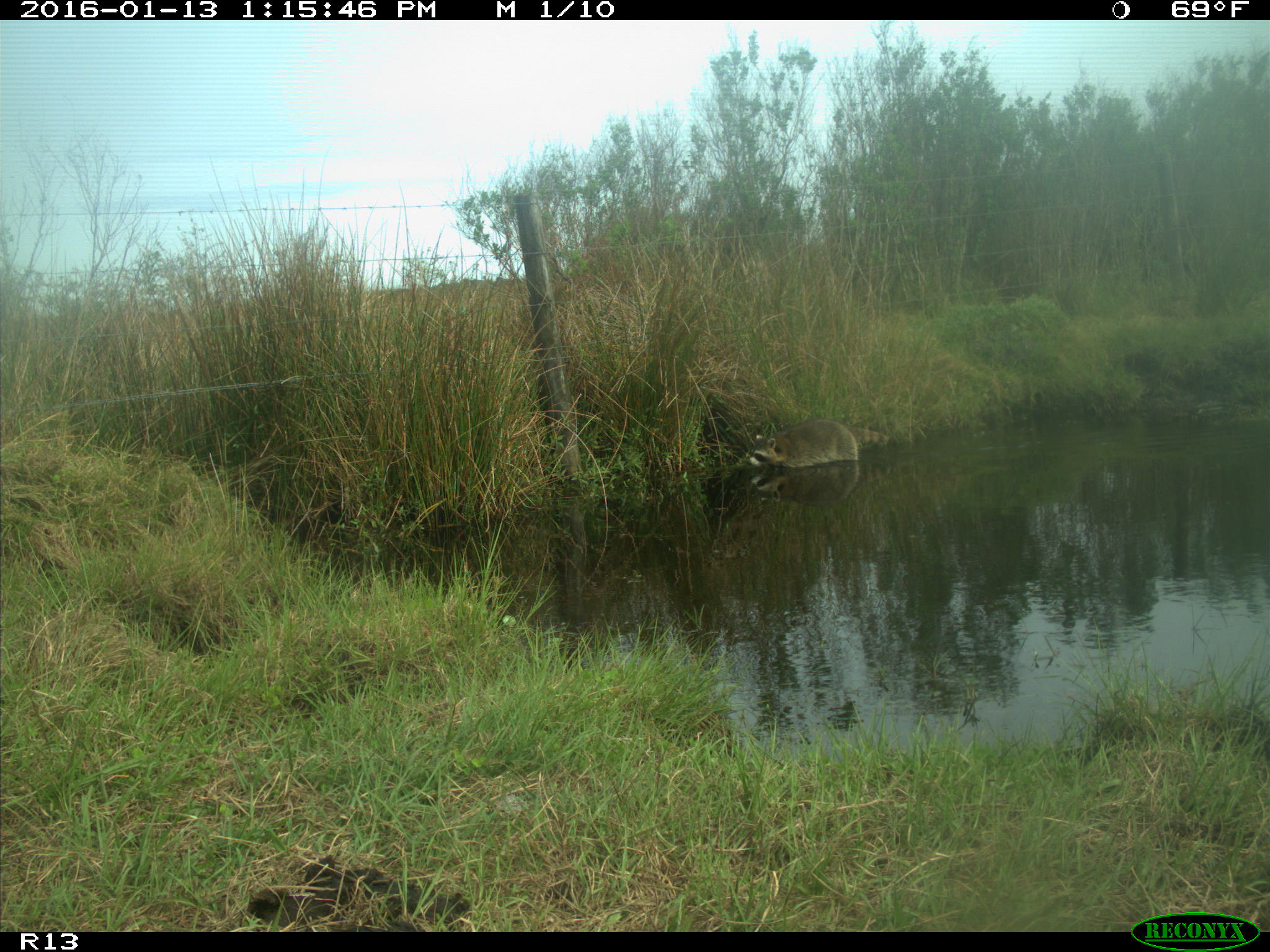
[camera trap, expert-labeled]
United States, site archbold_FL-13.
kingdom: Animalia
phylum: Chordata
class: Mammalia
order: Carnivora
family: Procyonidae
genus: Procyon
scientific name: Procyon lotor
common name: common raccoon